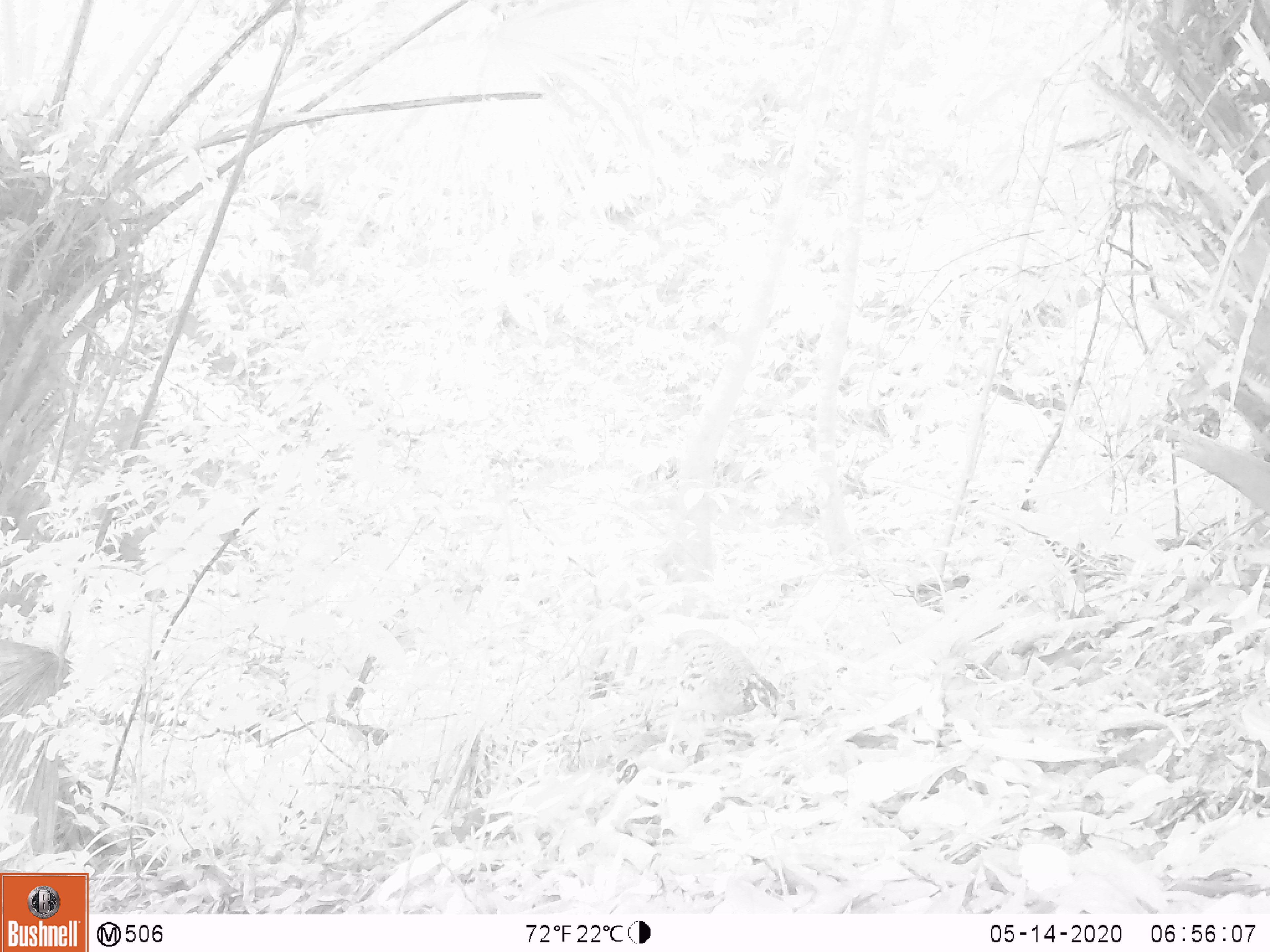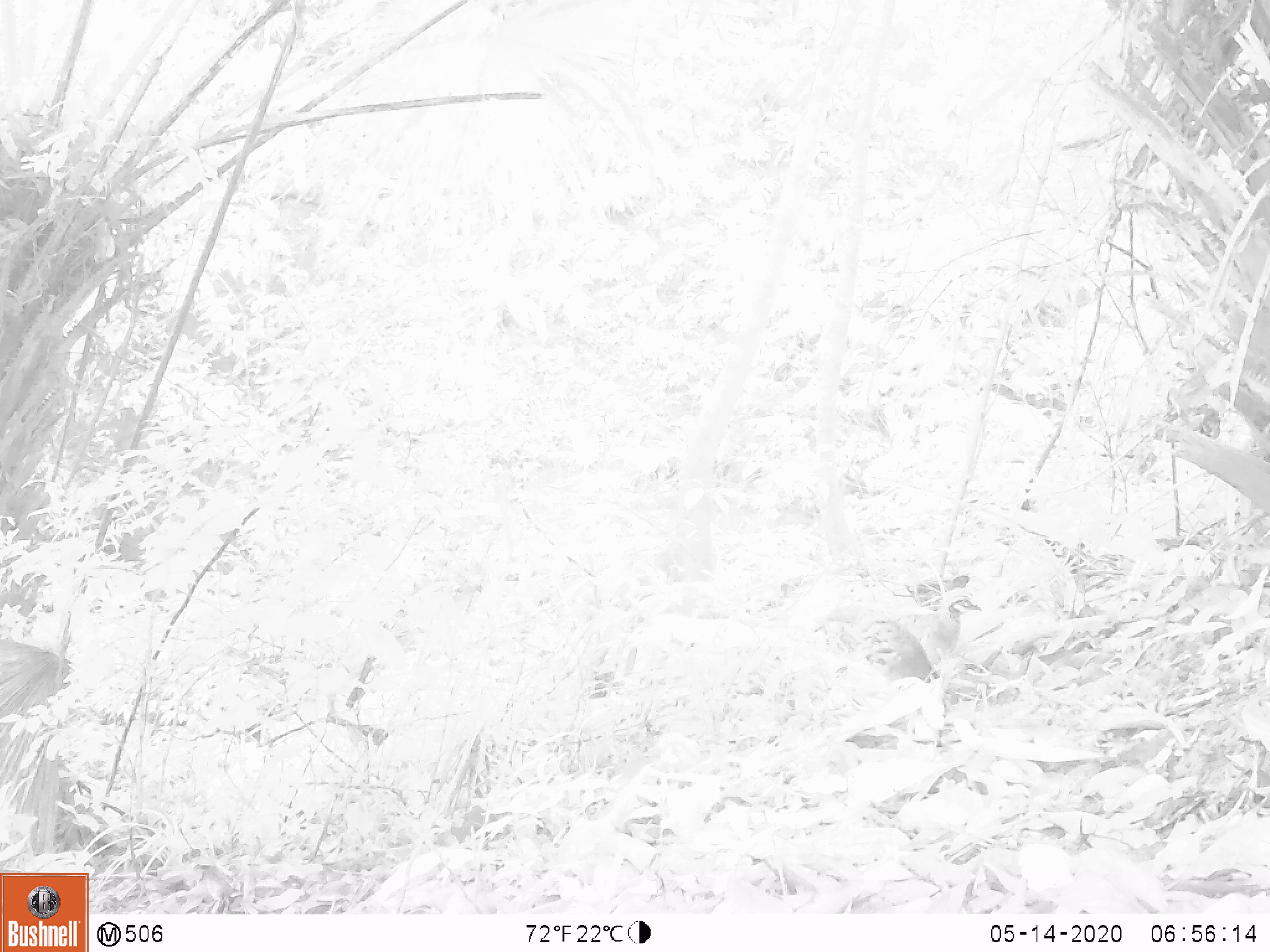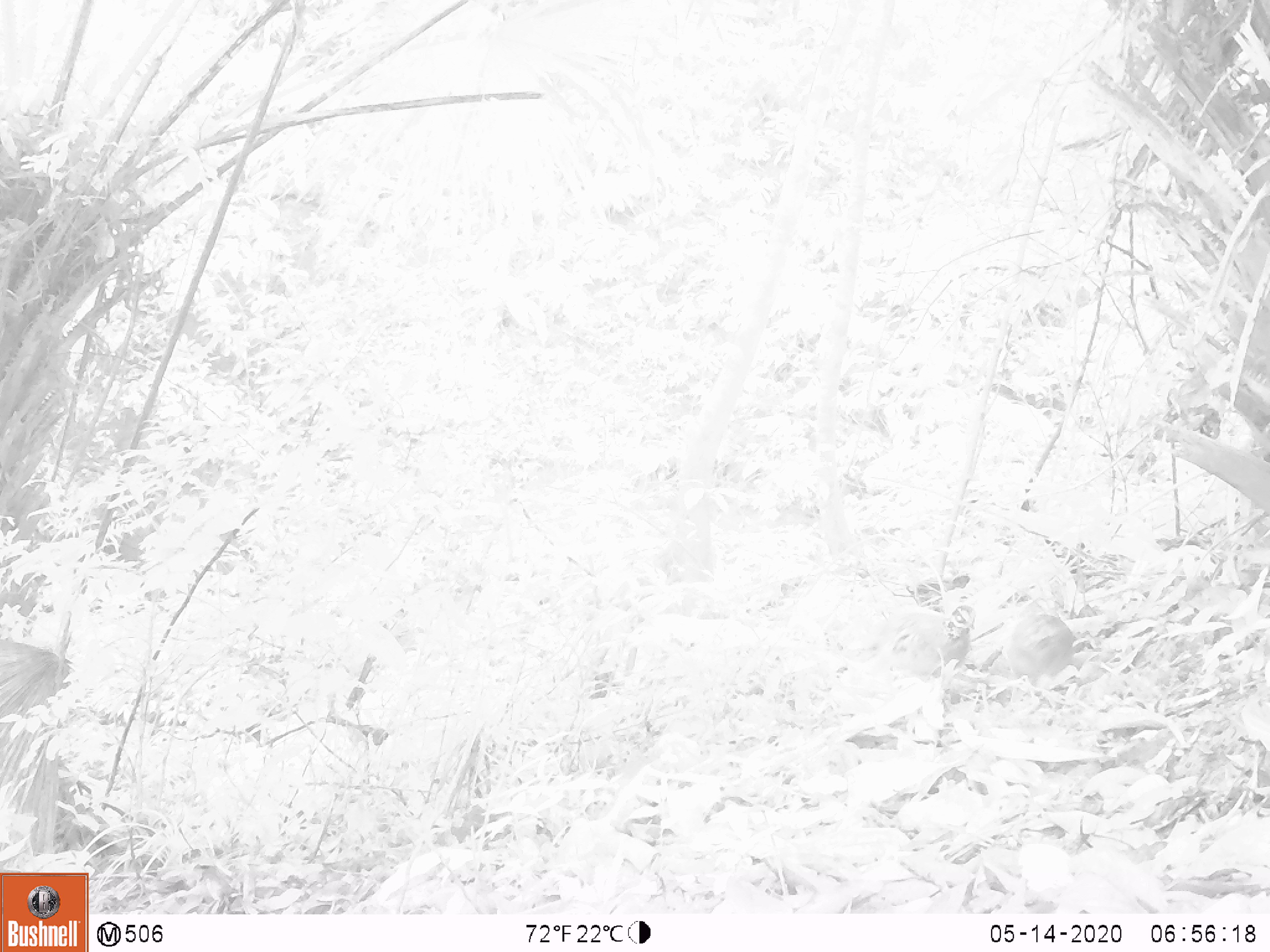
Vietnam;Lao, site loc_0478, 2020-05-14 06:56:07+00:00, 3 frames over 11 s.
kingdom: Animalia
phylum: Chordata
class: Aves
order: Galliformes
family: Phasianidae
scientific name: Phasianidae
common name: partridge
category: unidentified partridge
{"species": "unidentified partridge (partridge) (Phasianidae)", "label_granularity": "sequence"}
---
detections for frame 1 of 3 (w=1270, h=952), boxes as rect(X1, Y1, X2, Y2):
unidentified partridge: rect(648, 629, 781, 767)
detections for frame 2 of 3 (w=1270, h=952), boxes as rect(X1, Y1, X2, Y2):
unidentified partridge: rect(827, 593, 984, 683)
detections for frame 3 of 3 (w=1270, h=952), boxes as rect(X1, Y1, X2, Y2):
unidentified partridge: rect(869, 603, 977, 686); rect(1004, 613, 1074, 684)